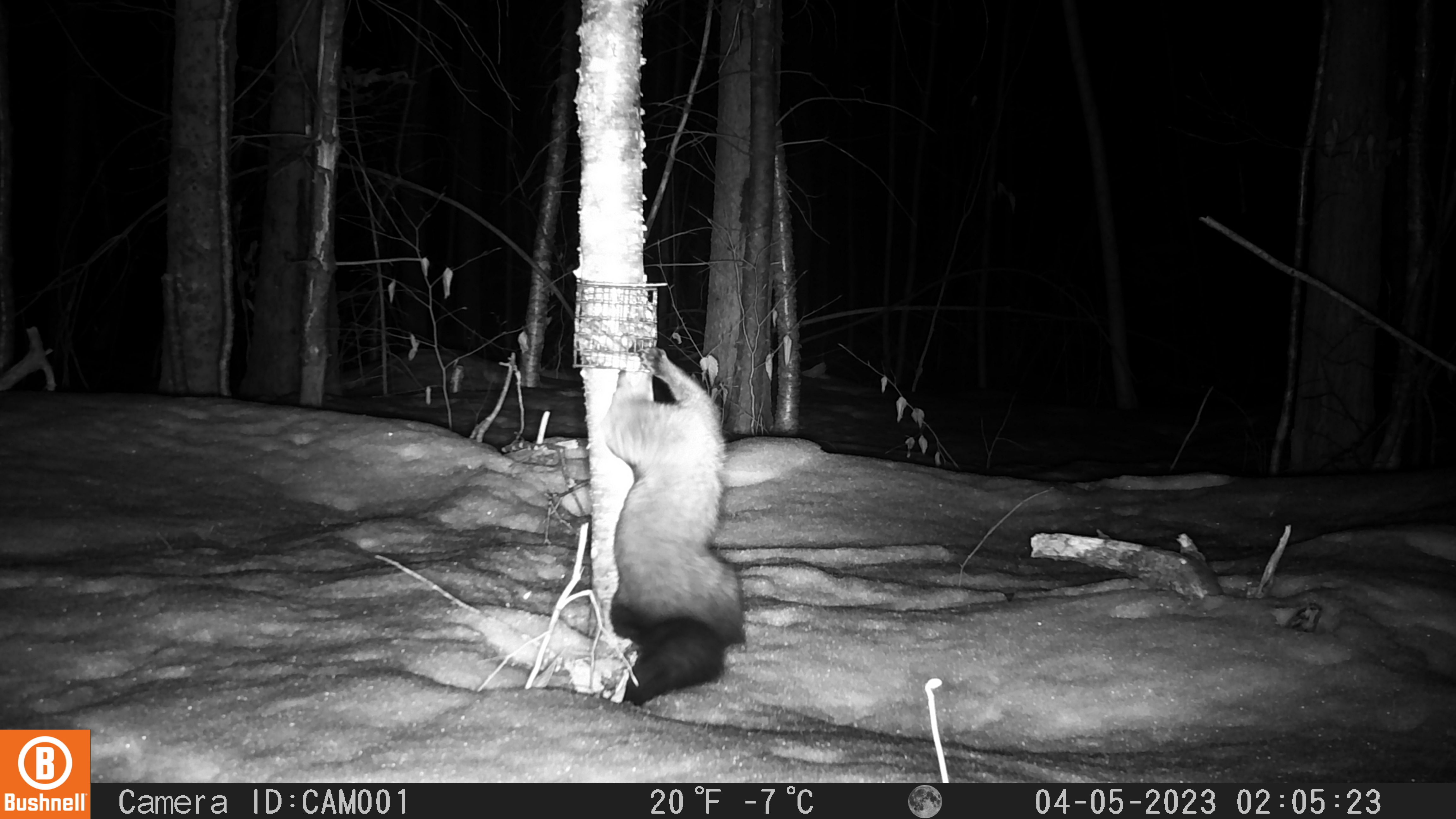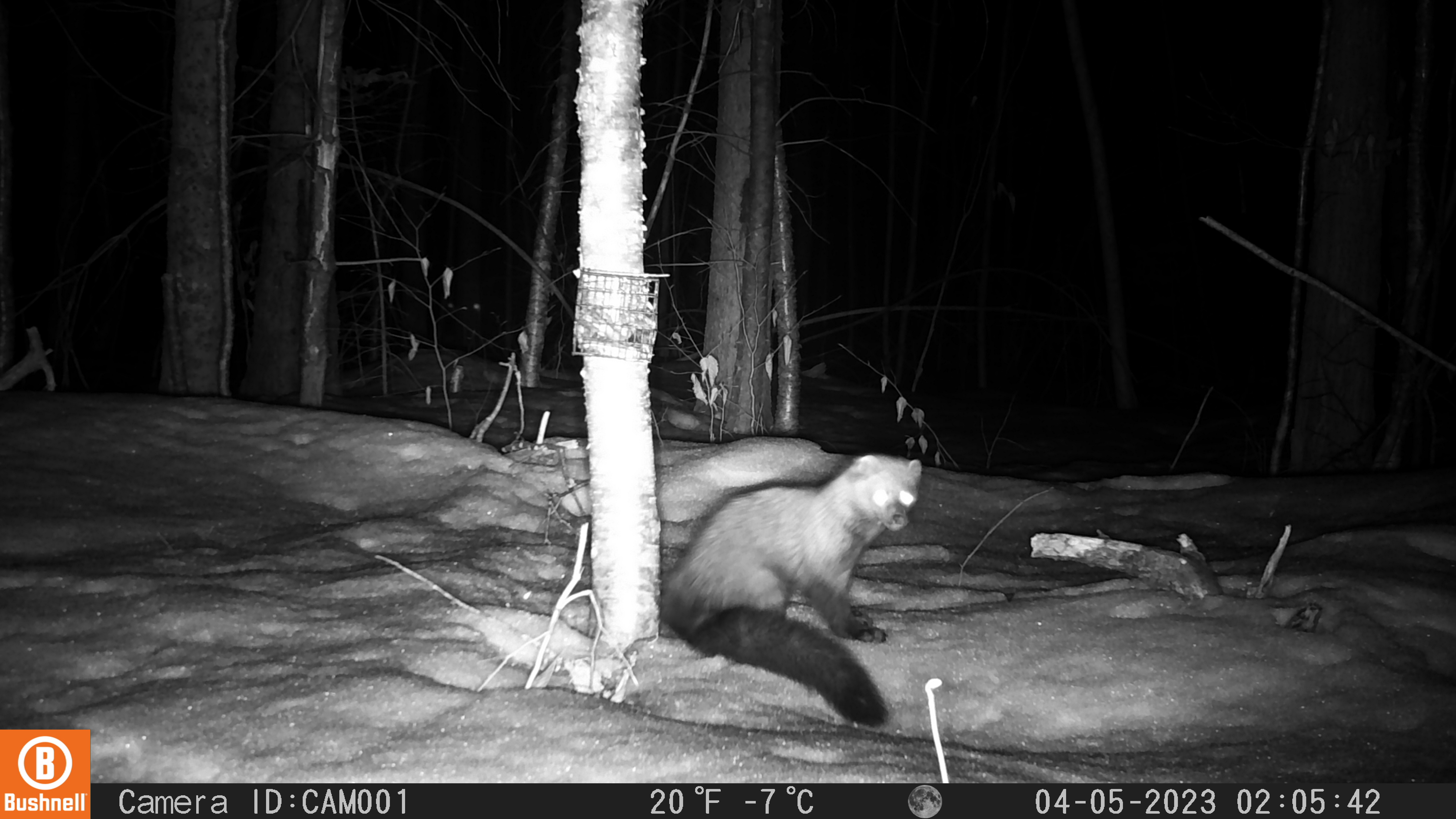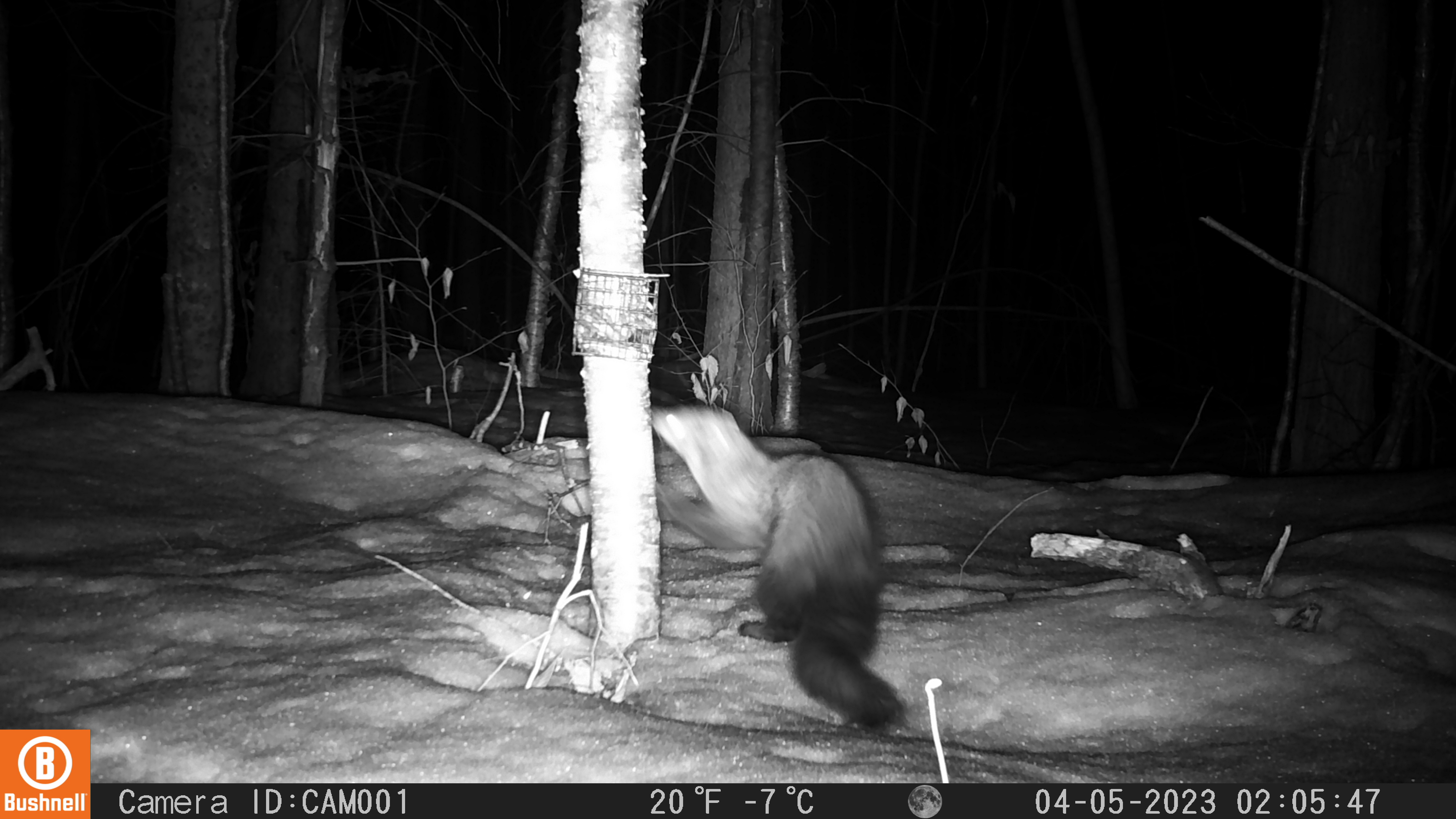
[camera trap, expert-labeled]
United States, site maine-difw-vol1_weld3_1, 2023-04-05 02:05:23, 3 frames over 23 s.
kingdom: Animalia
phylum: Chordata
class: Mammalia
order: Carnivora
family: Mustelidae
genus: Pekania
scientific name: Pekania pennanti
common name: fisher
Fisher (Pekania pennanti).